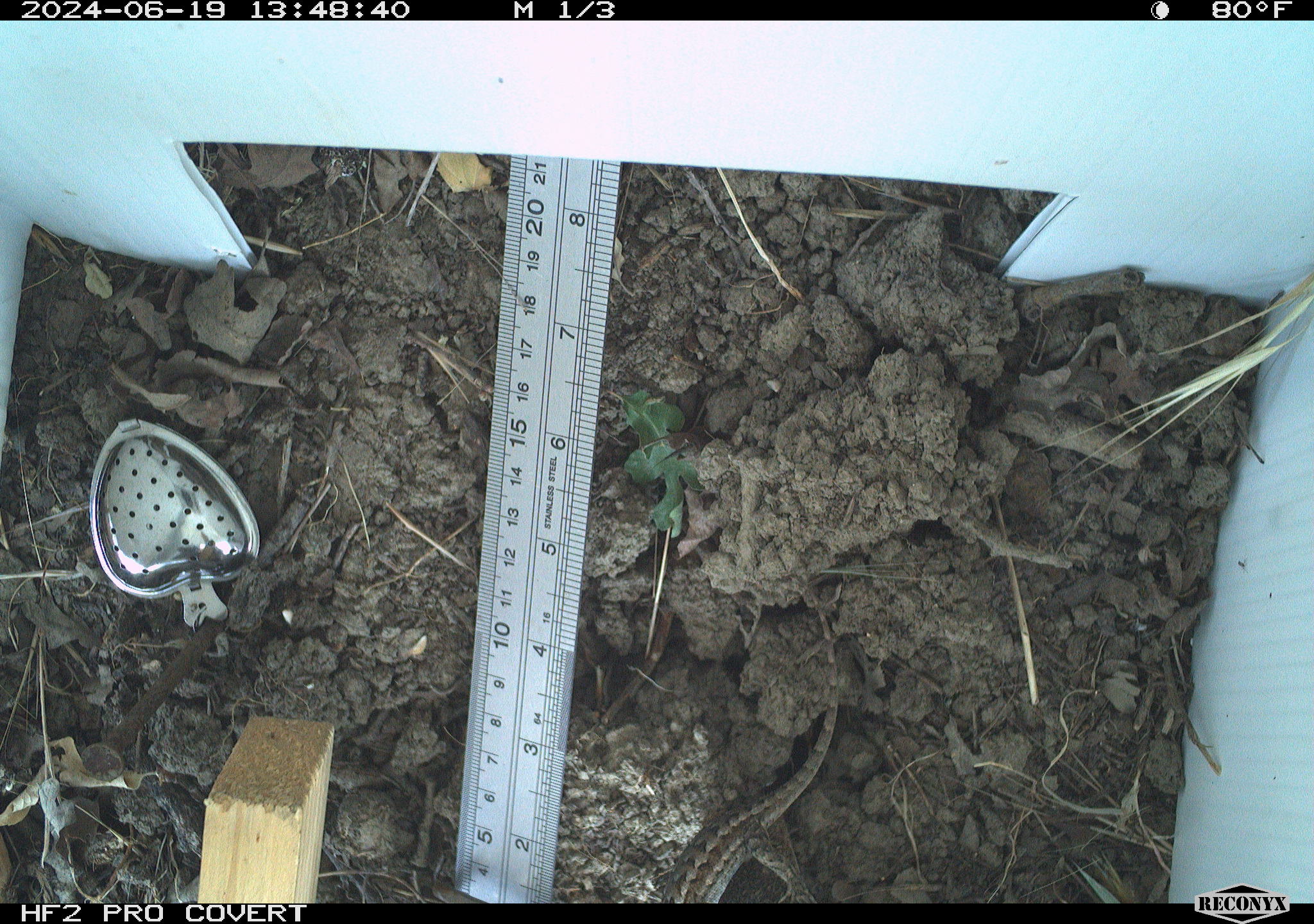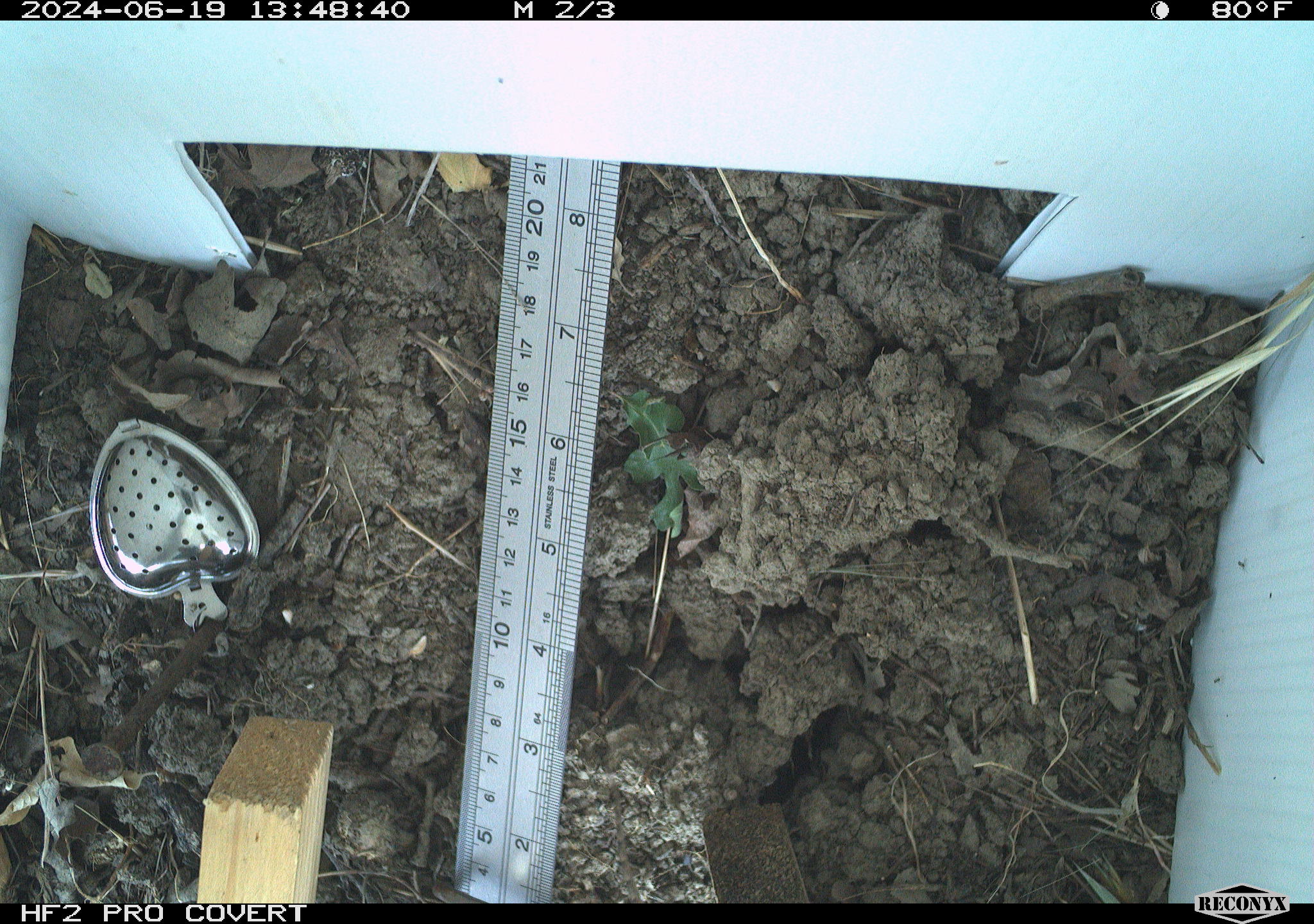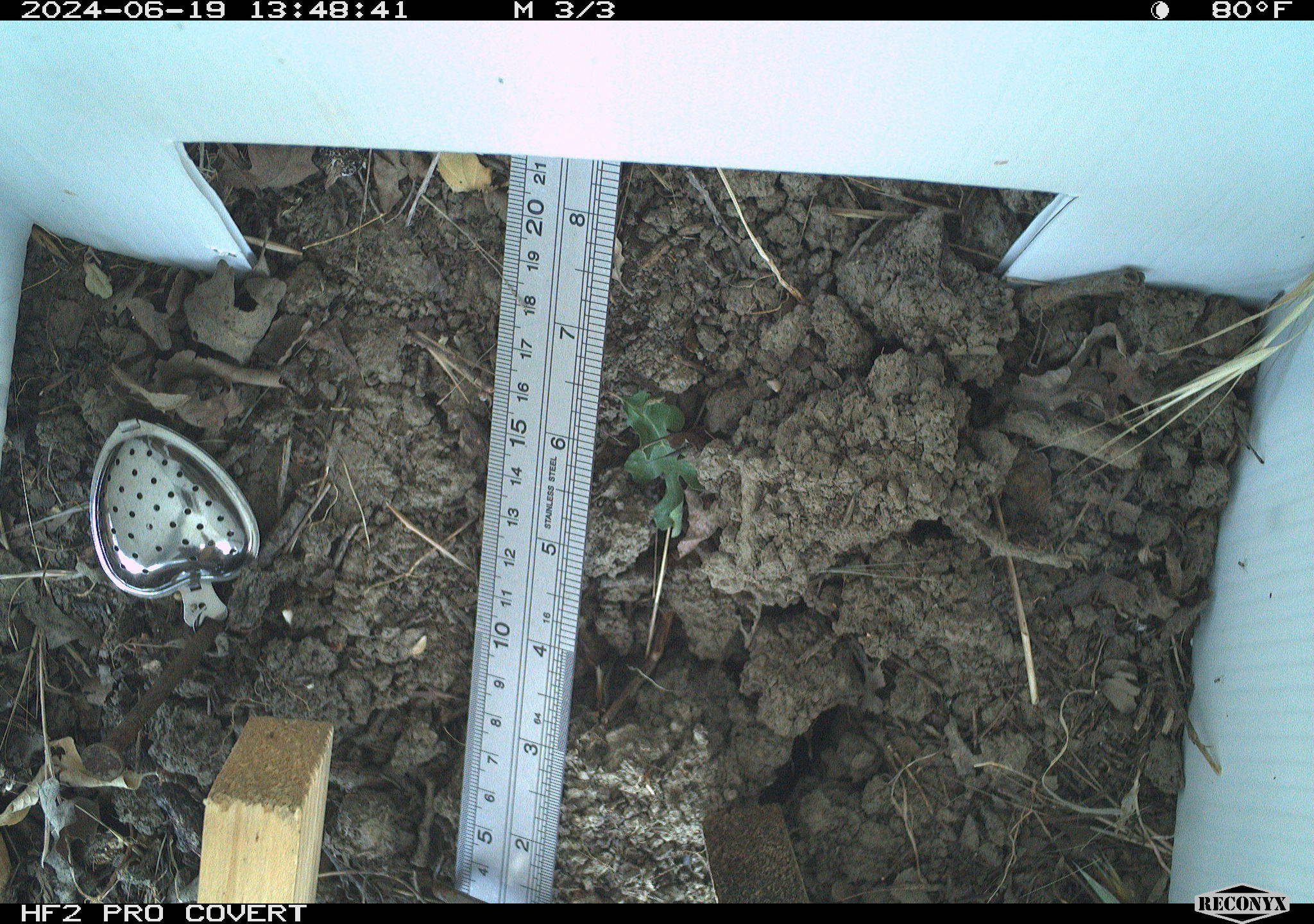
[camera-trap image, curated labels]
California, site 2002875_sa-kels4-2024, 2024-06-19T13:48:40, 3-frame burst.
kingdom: Animalia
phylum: Chordata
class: Reptilia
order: Squamata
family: Phrynosomatidae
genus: Sceloporus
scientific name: Sceloporus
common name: spiny lizards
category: sceloporus species